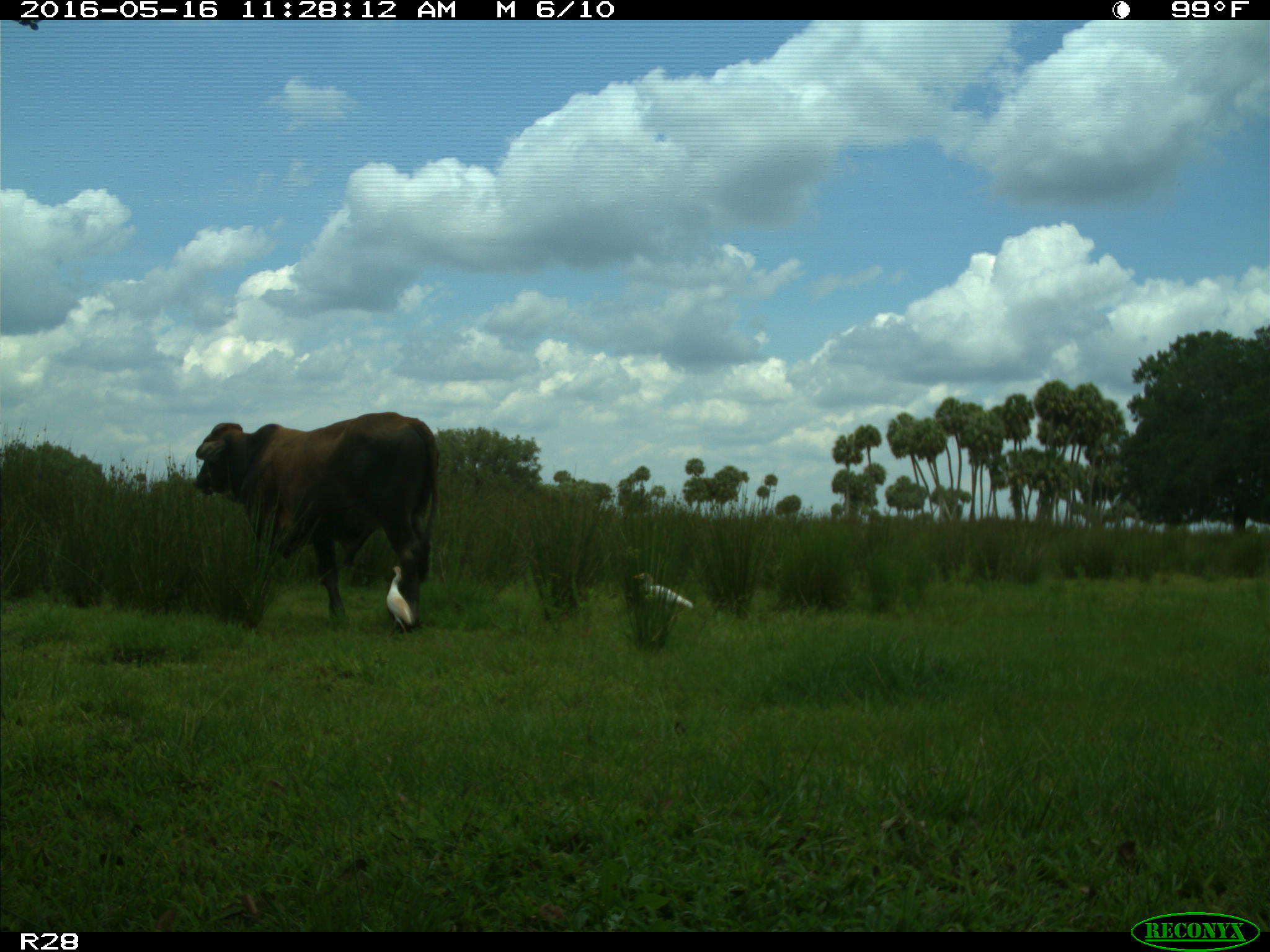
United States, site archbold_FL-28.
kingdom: Animalia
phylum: Chordata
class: Mammalia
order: Artiodactyla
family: Bovidae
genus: Bos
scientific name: Bos taurus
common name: domestic cow